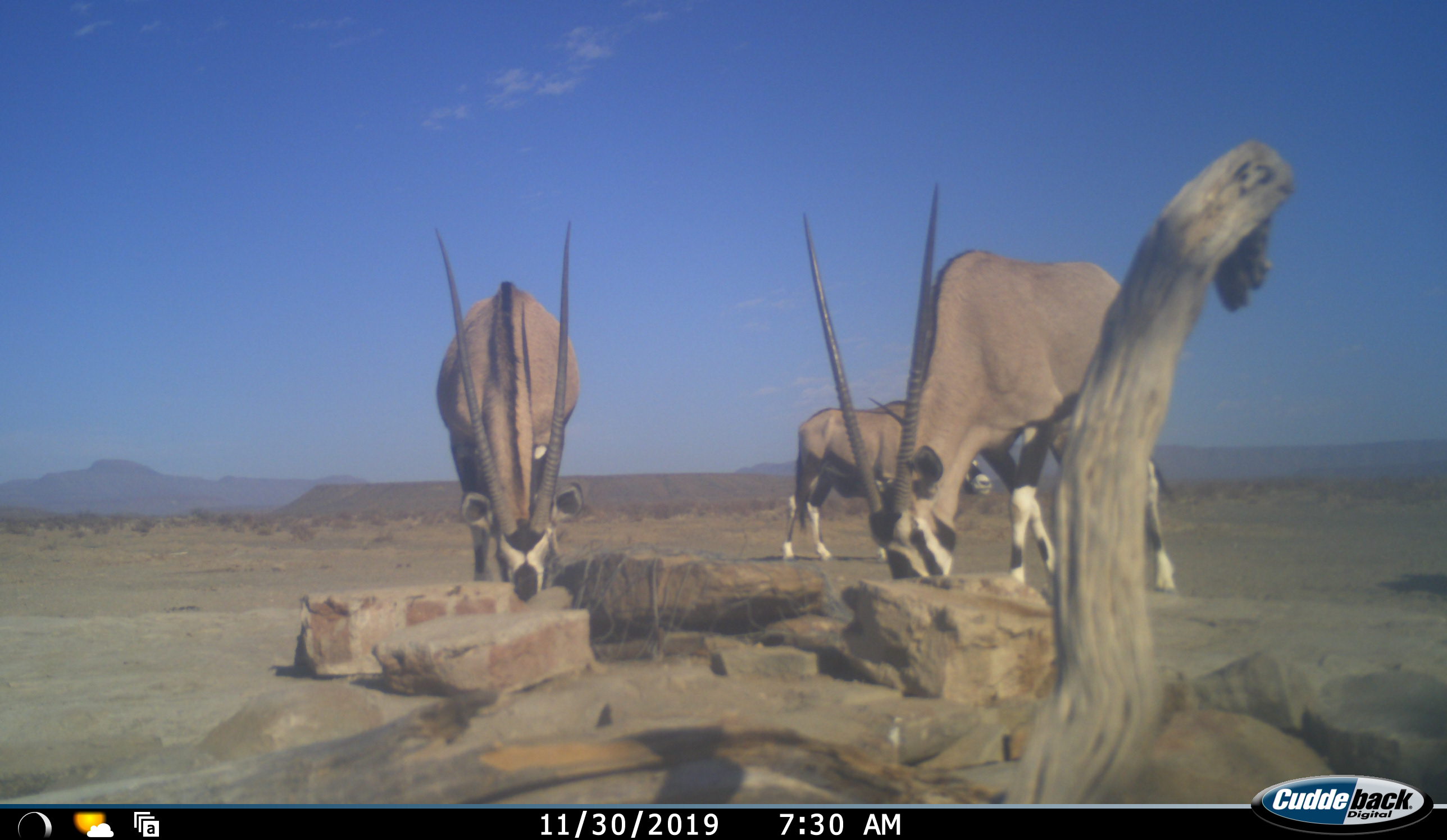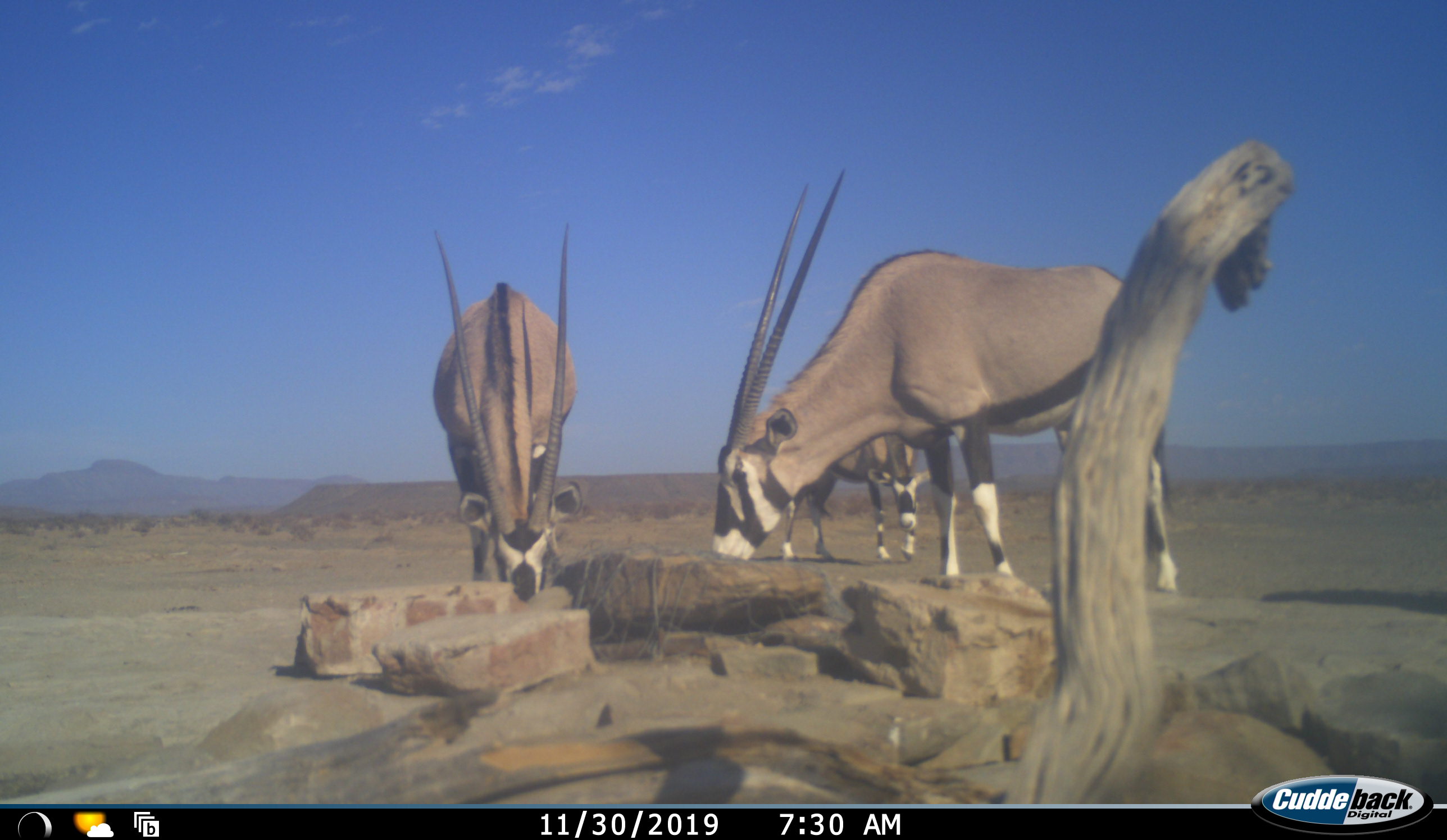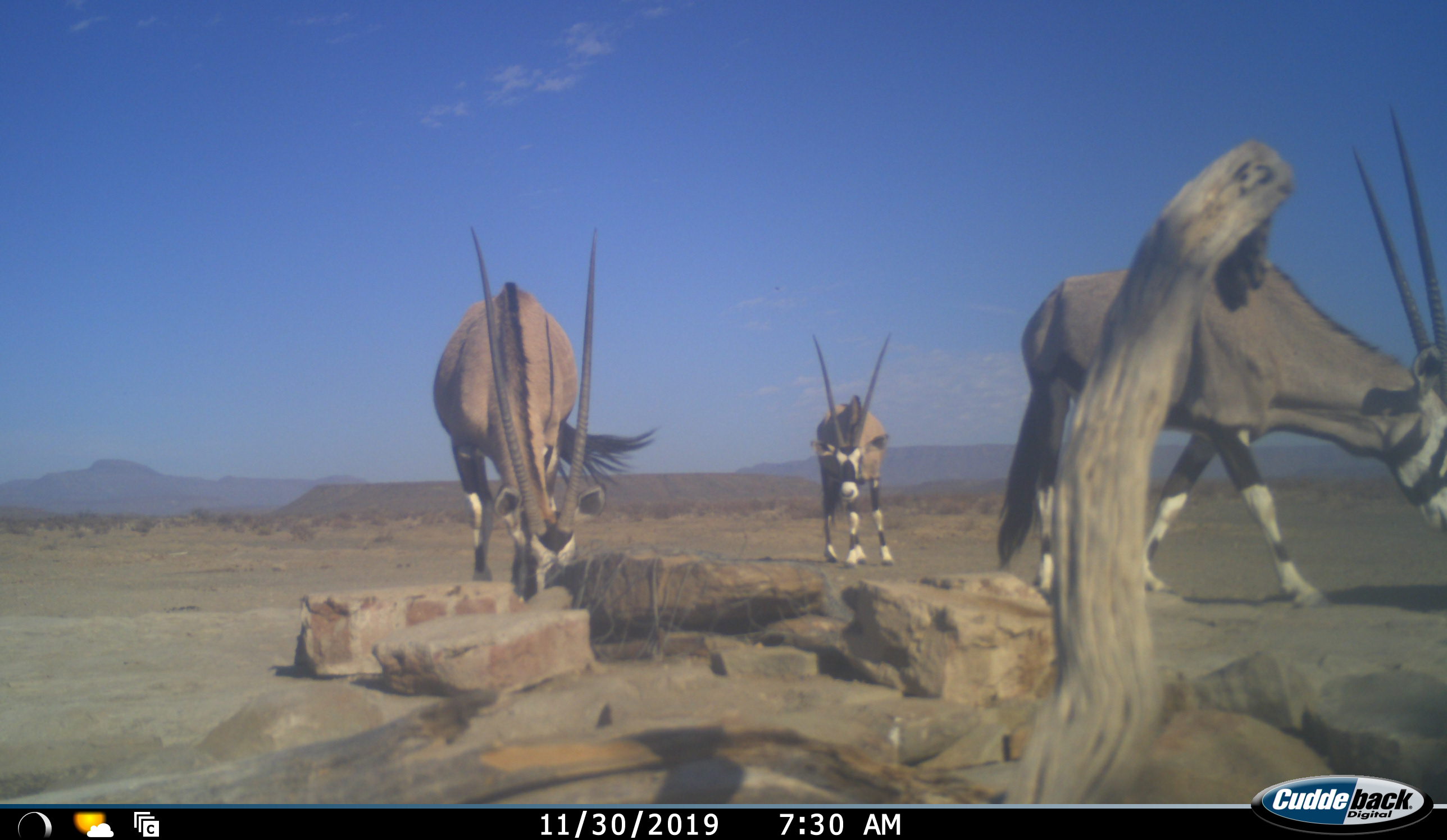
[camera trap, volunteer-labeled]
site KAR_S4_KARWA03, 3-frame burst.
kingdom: Animalia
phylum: Chordata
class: Mammalia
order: Artiodactyla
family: Bovidae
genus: Oryx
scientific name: Oryx gazella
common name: gemsbok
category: oryx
Oryx (gemsbok) (Oryx gazella), count 3. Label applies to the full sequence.